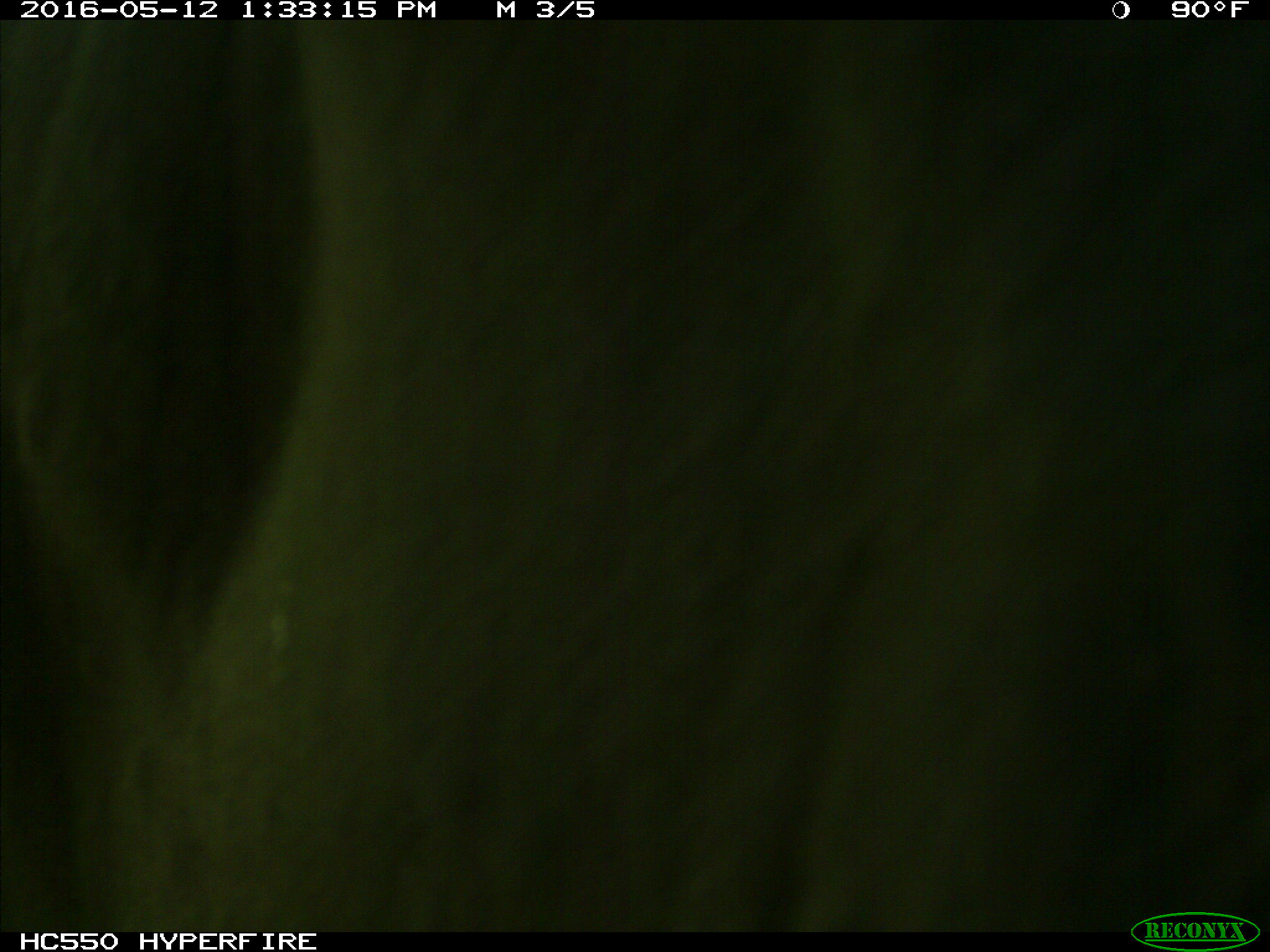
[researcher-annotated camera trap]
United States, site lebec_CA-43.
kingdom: Animalia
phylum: Chordata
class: Mammalia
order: Artiodactyla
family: Bovidae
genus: Bos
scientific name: Bos taurus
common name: domestic cow